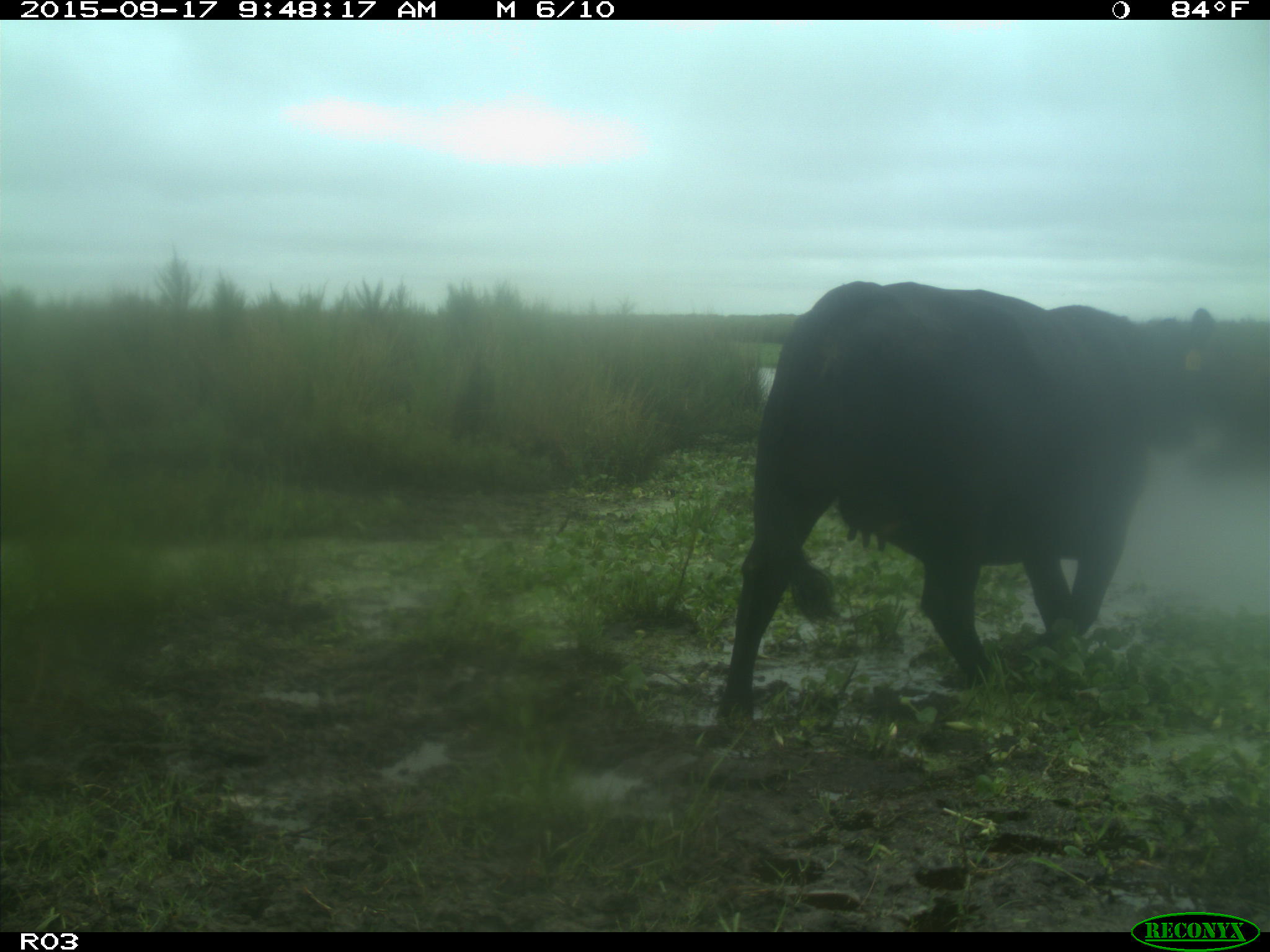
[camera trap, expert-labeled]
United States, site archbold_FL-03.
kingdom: Animalia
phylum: Chordata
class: Mammalia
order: Artiodactyla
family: Bovidae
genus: Bos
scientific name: Bos taurus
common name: domestic cow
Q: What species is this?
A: Bos taurus (domestic cow).